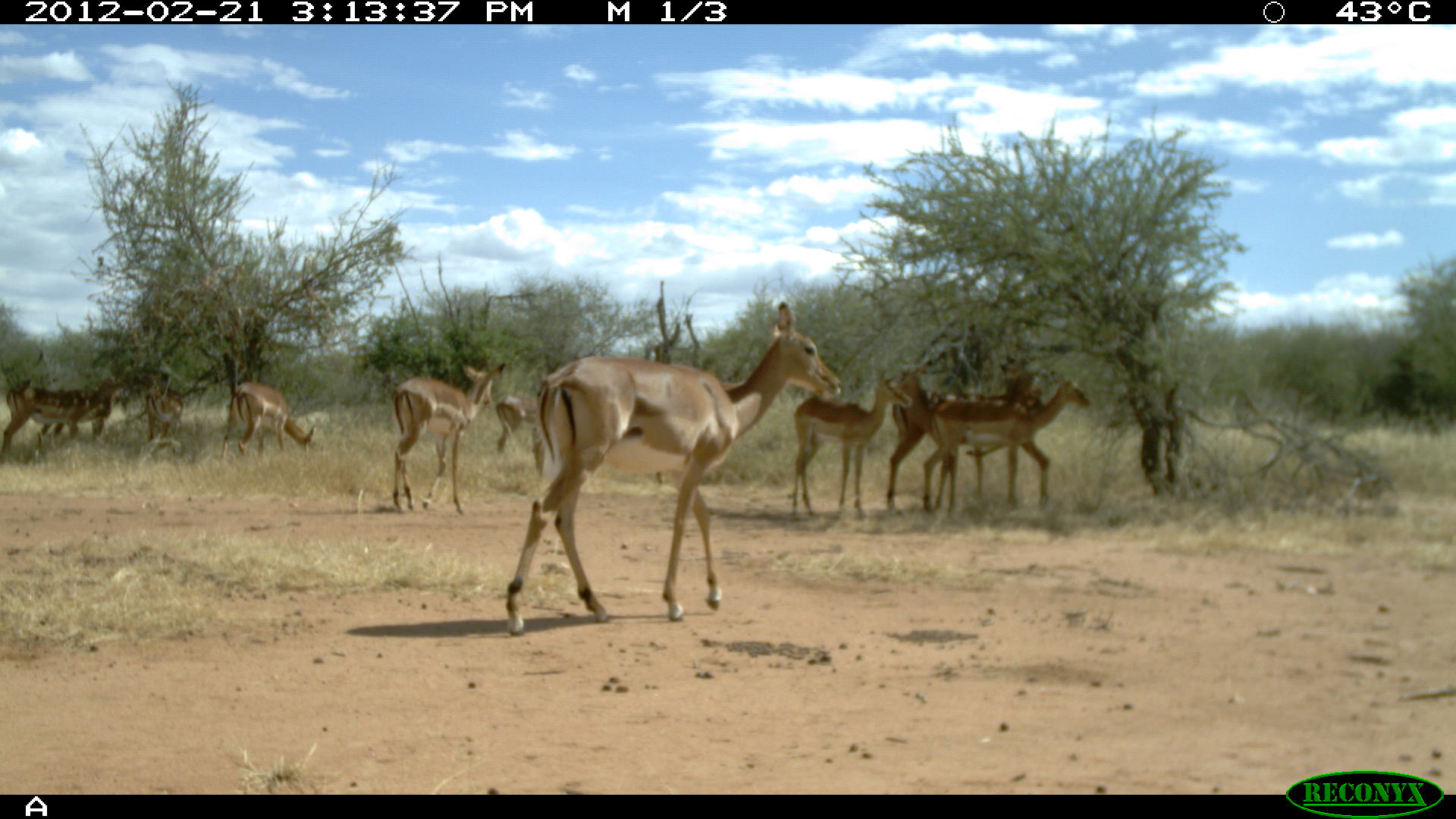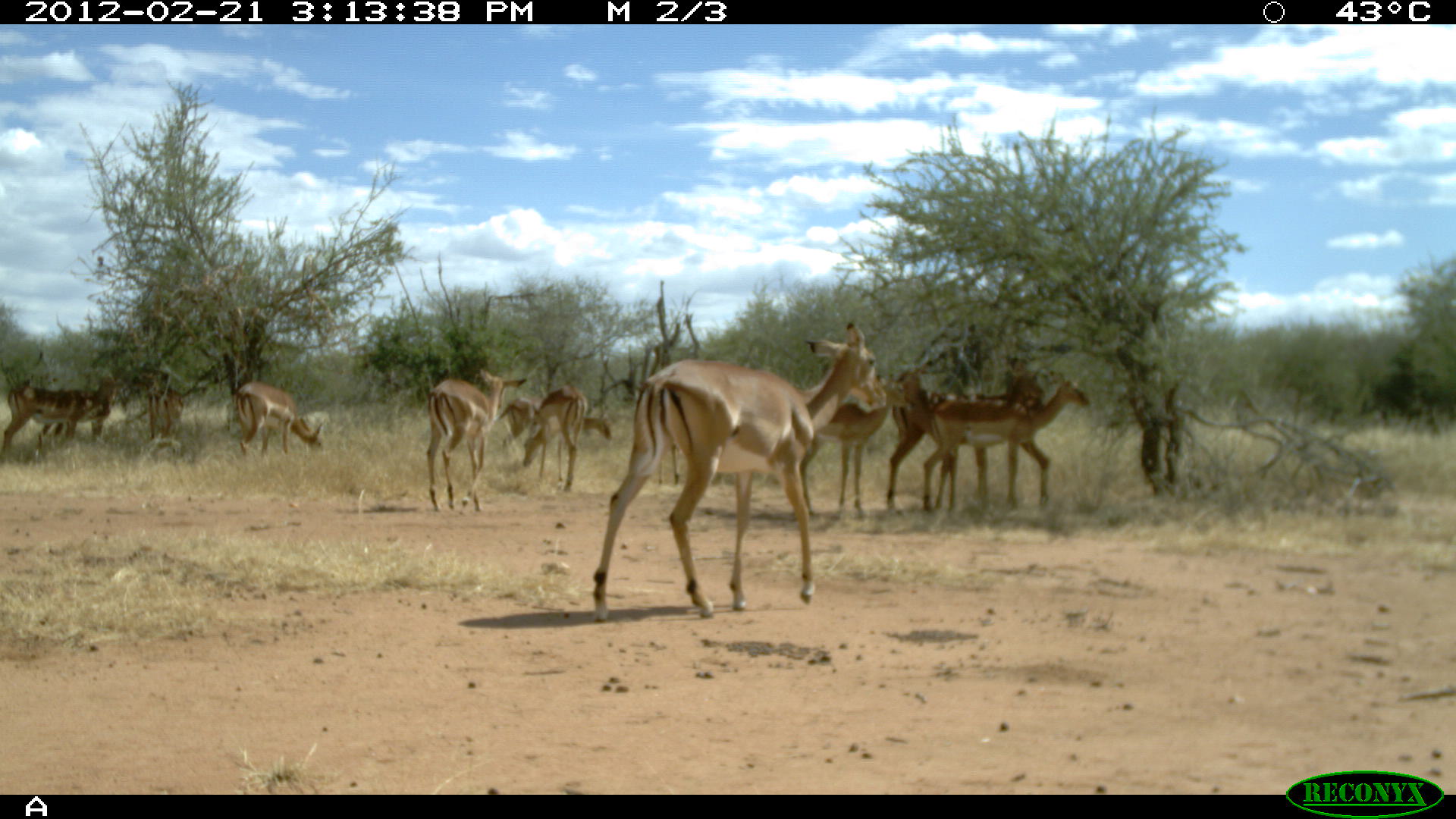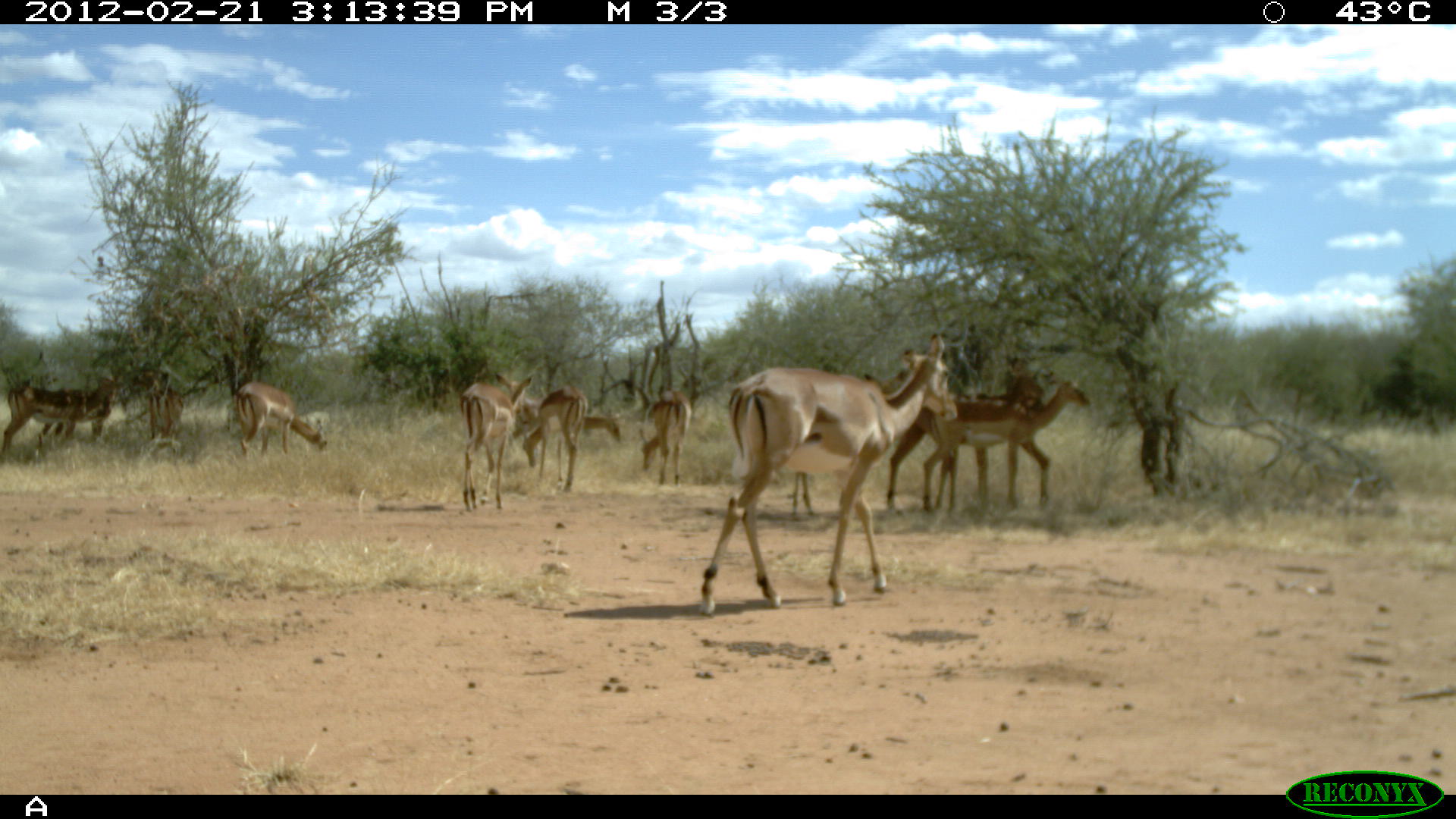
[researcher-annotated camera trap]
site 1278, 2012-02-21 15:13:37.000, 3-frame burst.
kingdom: Animalia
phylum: Chordata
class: Mammalia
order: Artiodactyla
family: Bovidae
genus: Aepyceros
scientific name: Aepyceros melampus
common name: impala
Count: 9.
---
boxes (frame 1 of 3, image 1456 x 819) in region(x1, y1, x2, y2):
aepyceros melampus: region(499, 300, 844, 635); region(919, 368, 1092, 523); region(883, 363, 1055, 517); region(789, 367, 911, 525); region(388, 360, 508, 516); region(3, 371, 124, 465); region(218, 377, 319, 469); region(26, 373, 130, 447); region(492, 376, 553, 479); region(134, 370, 190, 448)